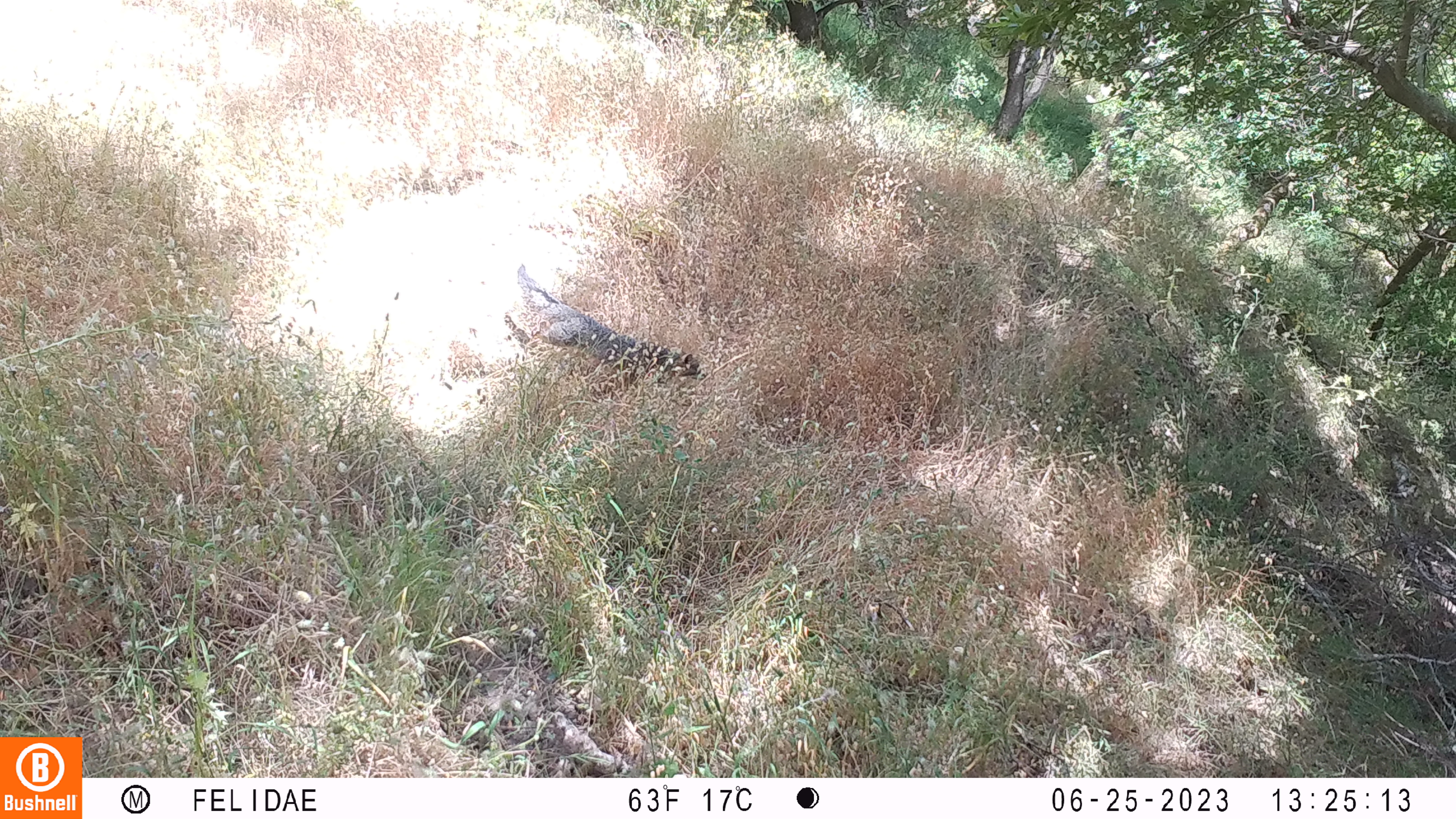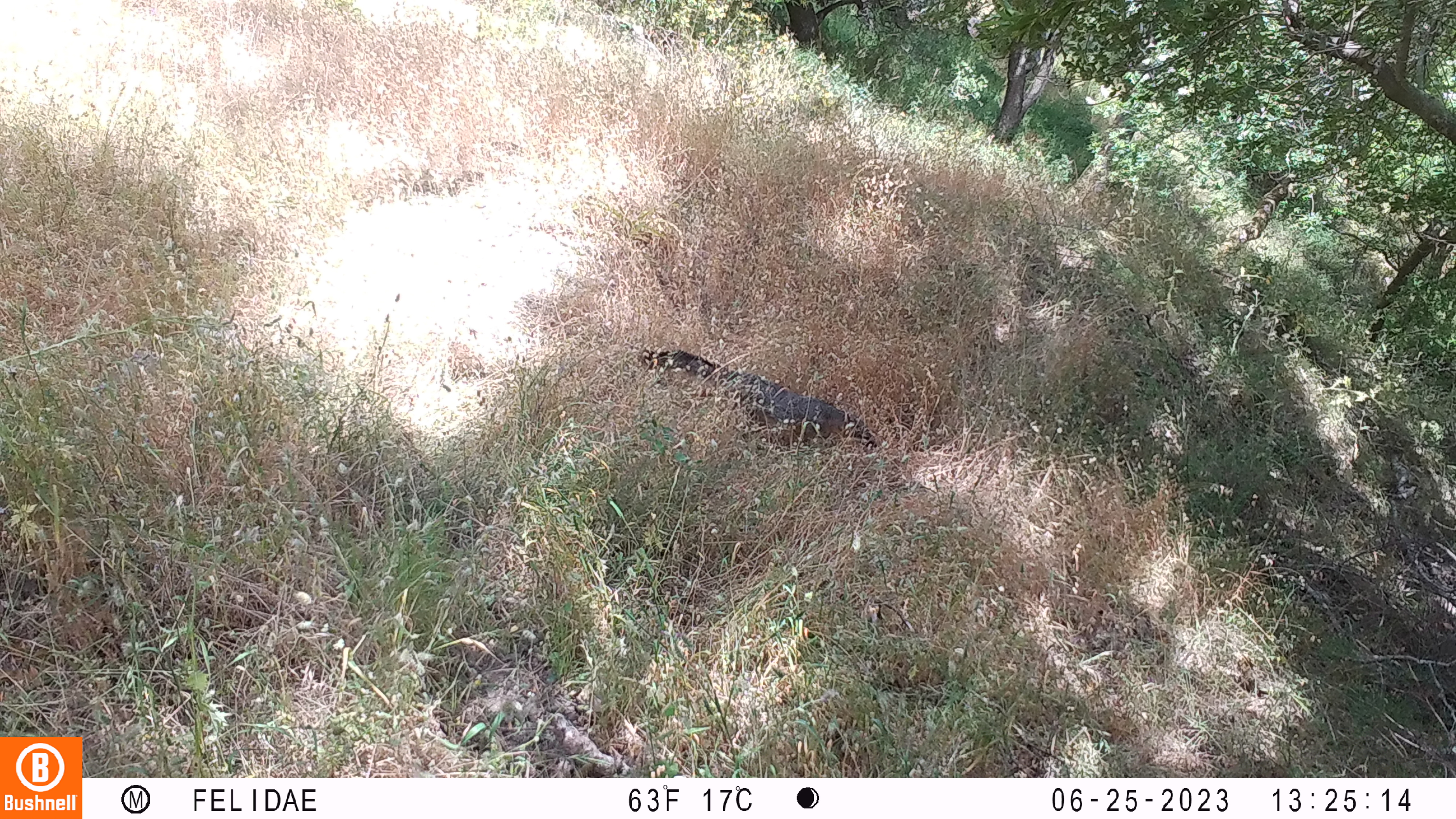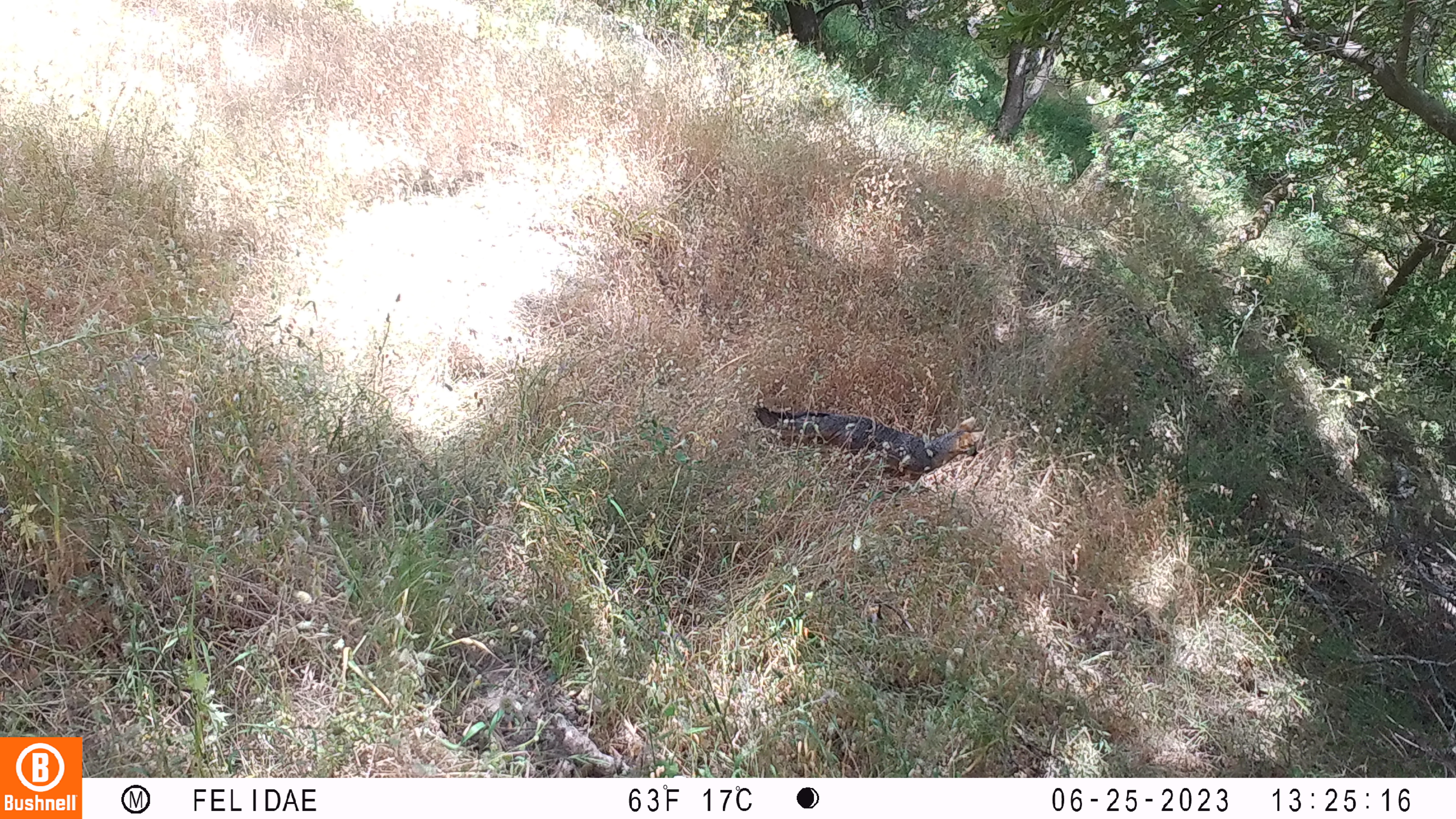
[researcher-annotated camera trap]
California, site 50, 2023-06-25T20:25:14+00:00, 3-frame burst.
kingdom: Animalia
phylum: Chordata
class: Mammalia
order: Carnivora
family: Canidae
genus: Urocyon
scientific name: Urocyon cinereoargenteus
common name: gray fox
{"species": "gray fox (Urocyon cinereoargenteus)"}